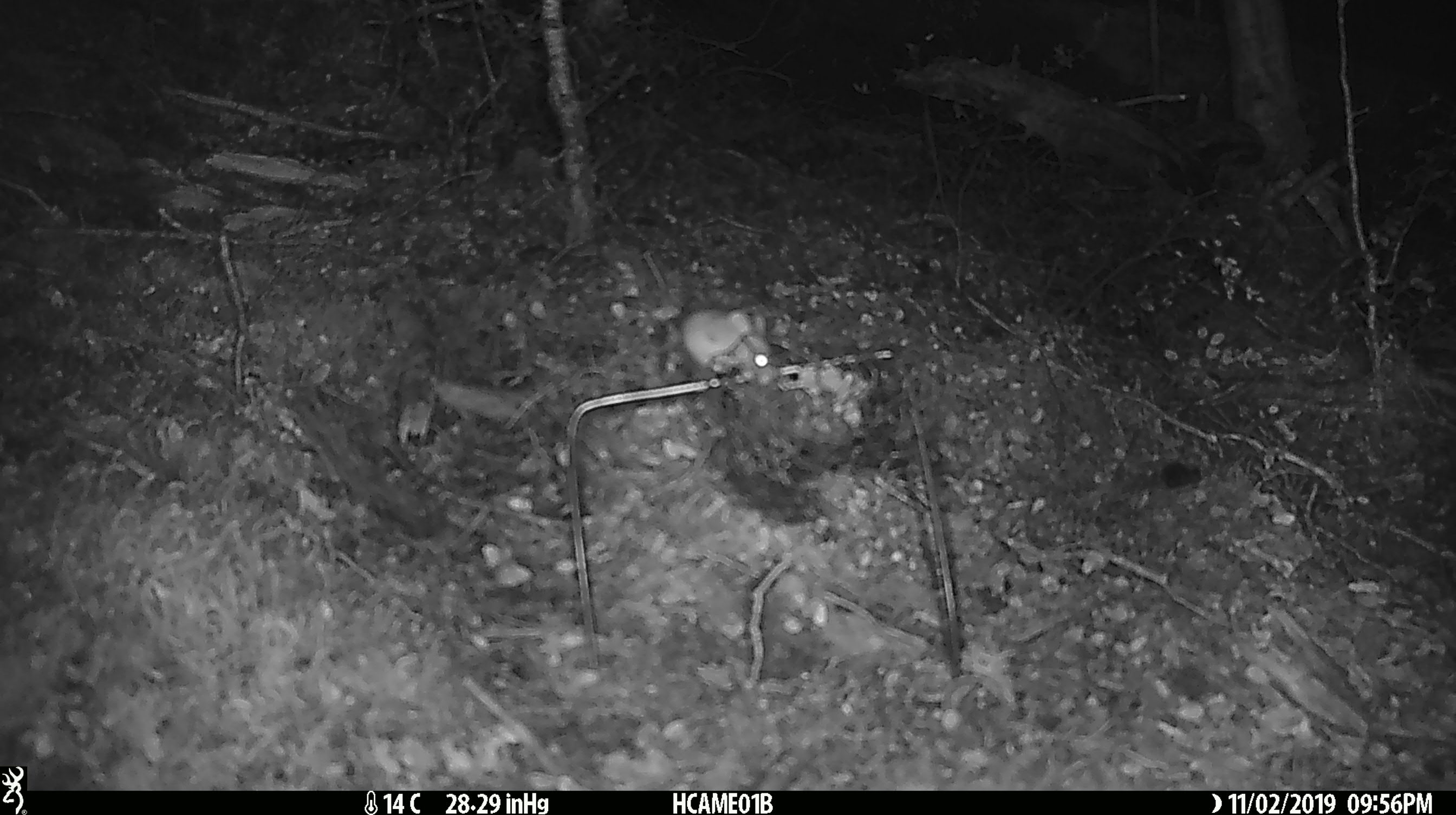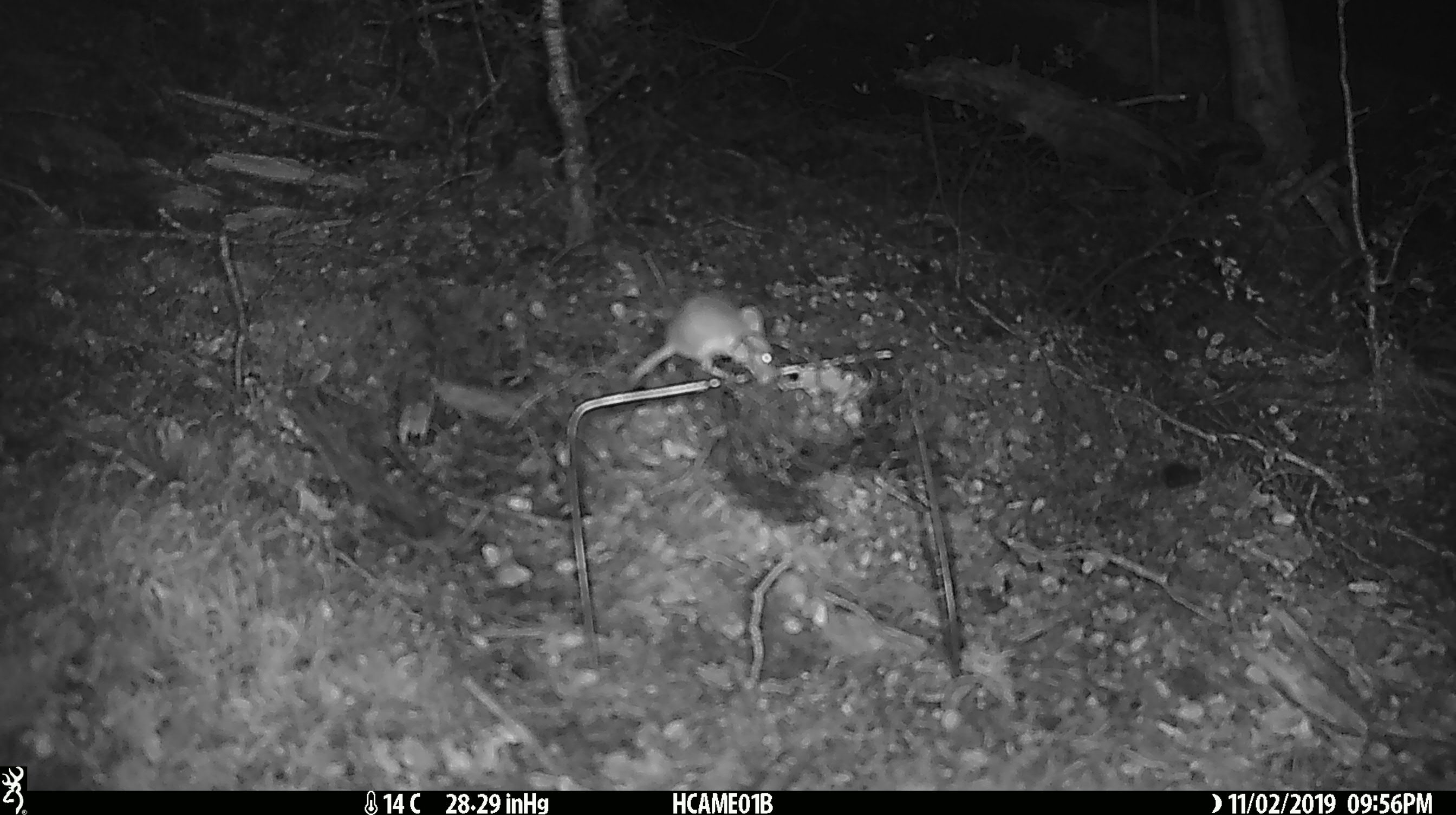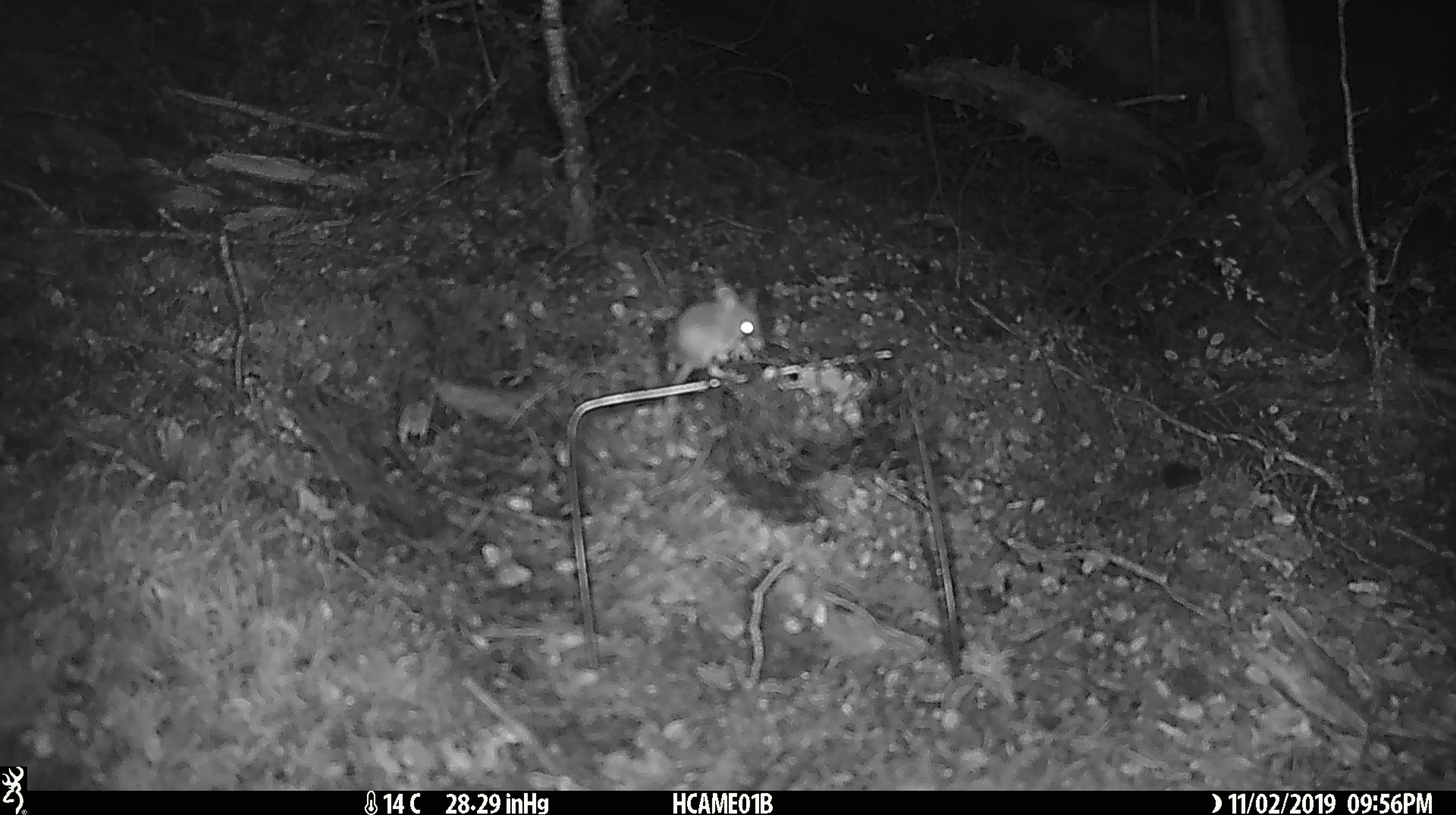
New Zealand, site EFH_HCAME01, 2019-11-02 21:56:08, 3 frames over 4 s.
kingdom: Animalia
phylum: Chordata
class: Mammalia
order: Rodentia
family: Muridae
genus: Mus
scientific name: Mus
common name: mouse